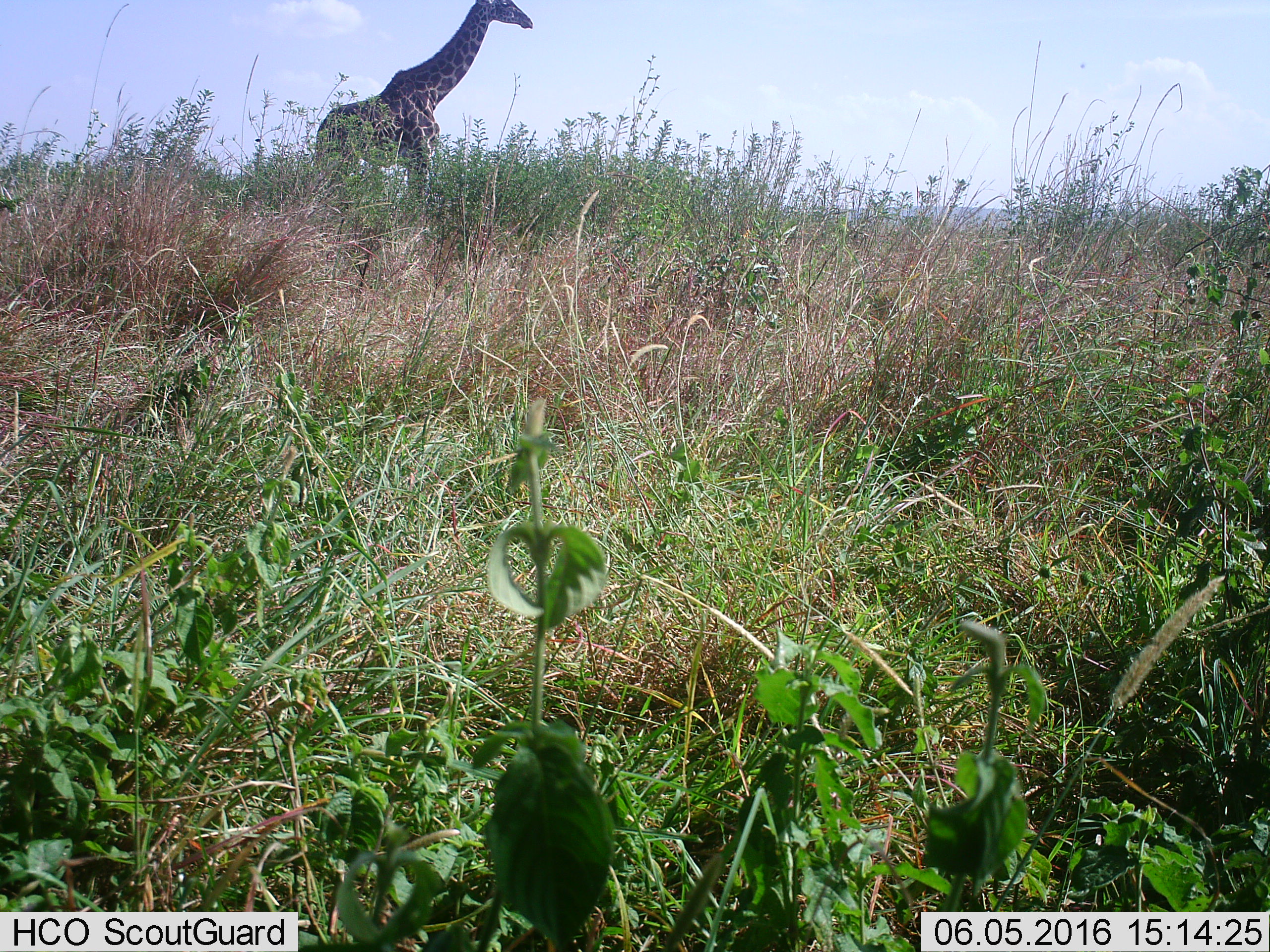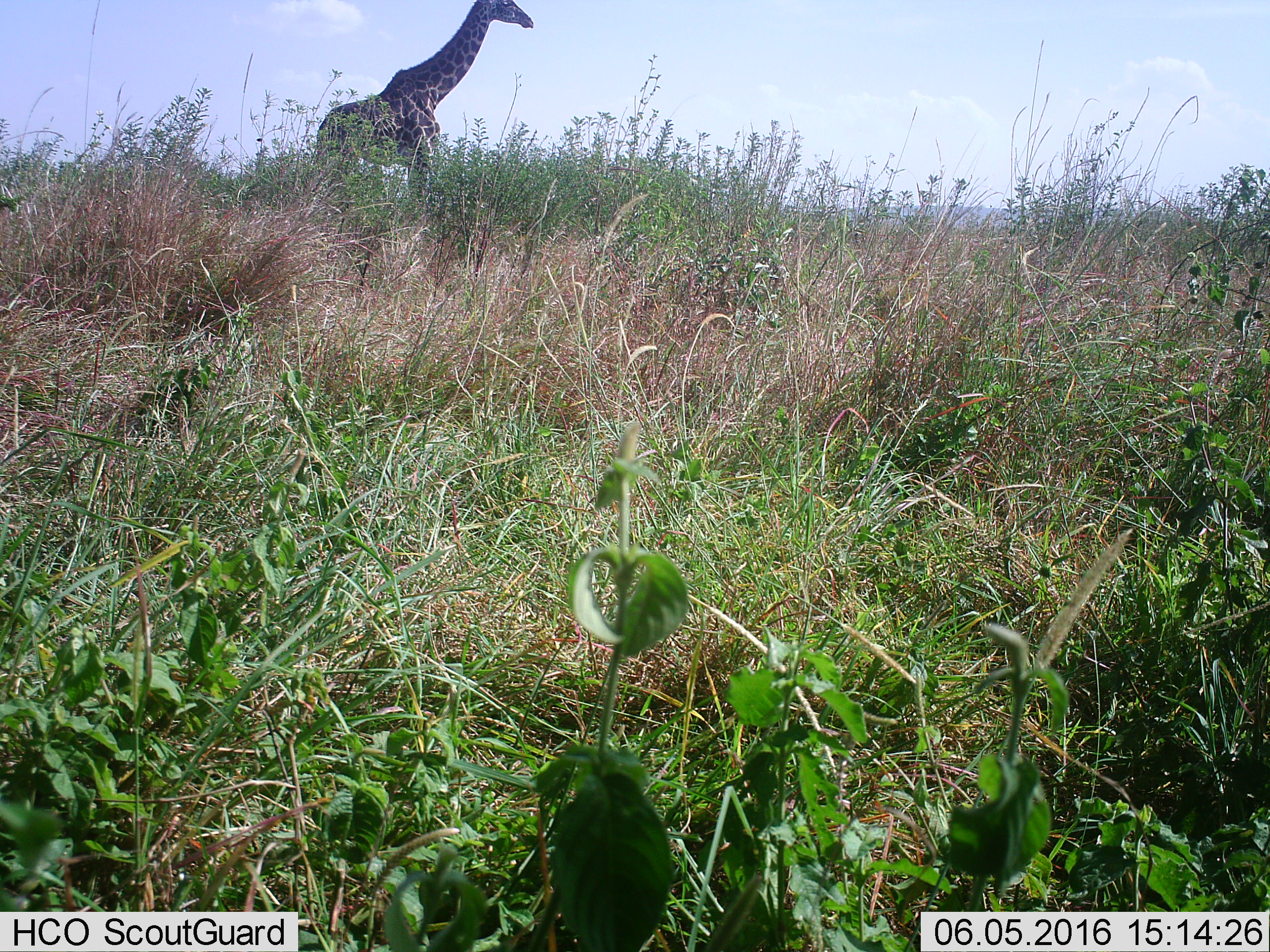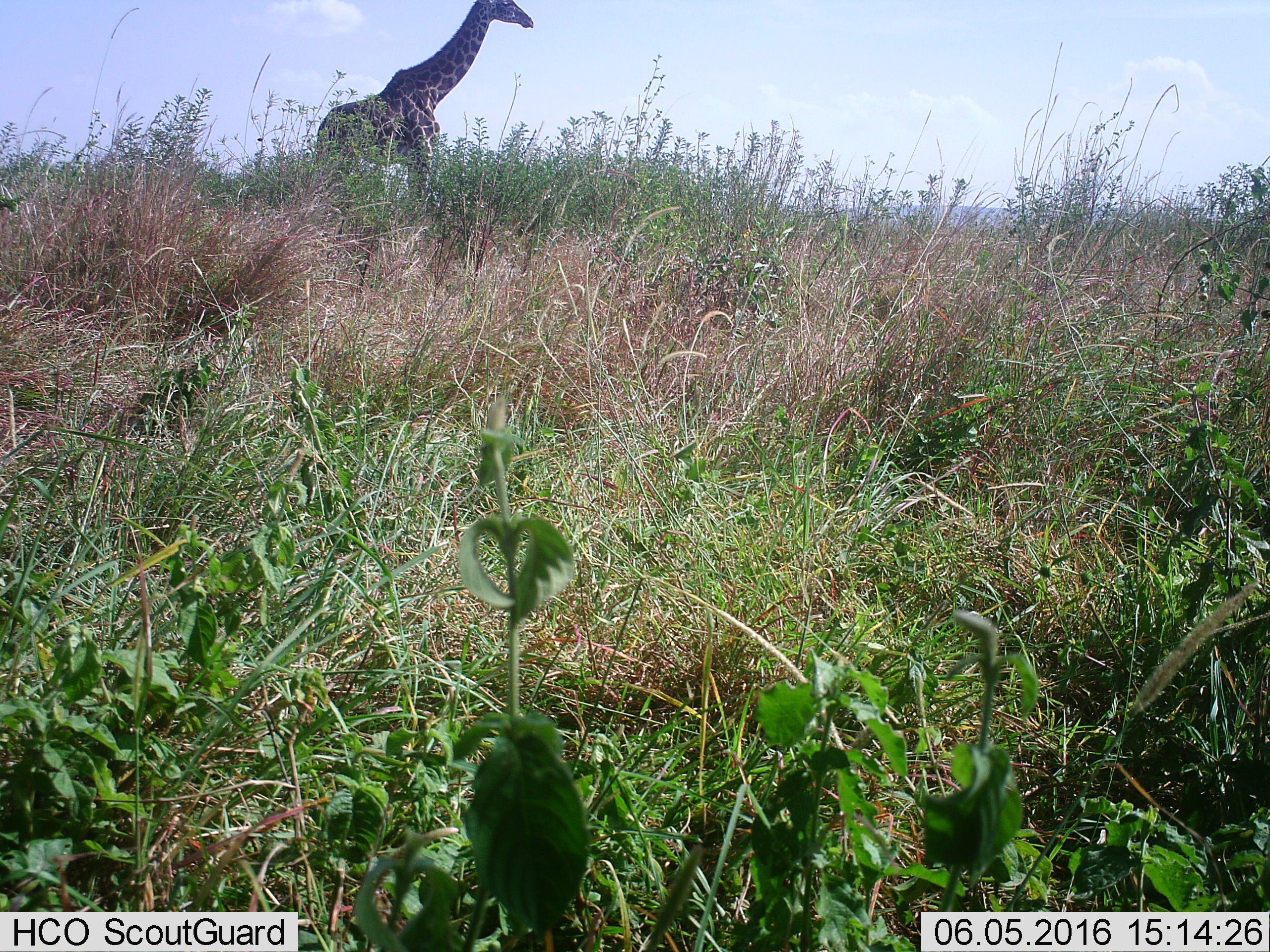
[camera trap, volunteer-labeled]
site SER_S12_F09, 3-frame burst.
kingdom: Animalia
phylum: Chordata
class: Mammalia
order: Artiodactyla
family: Giraffidae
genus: Giraffa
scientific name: Giraffa camelopardalis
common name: giraffe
Giraffe (Giraffa camelopardalis), count 1. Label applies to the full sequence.